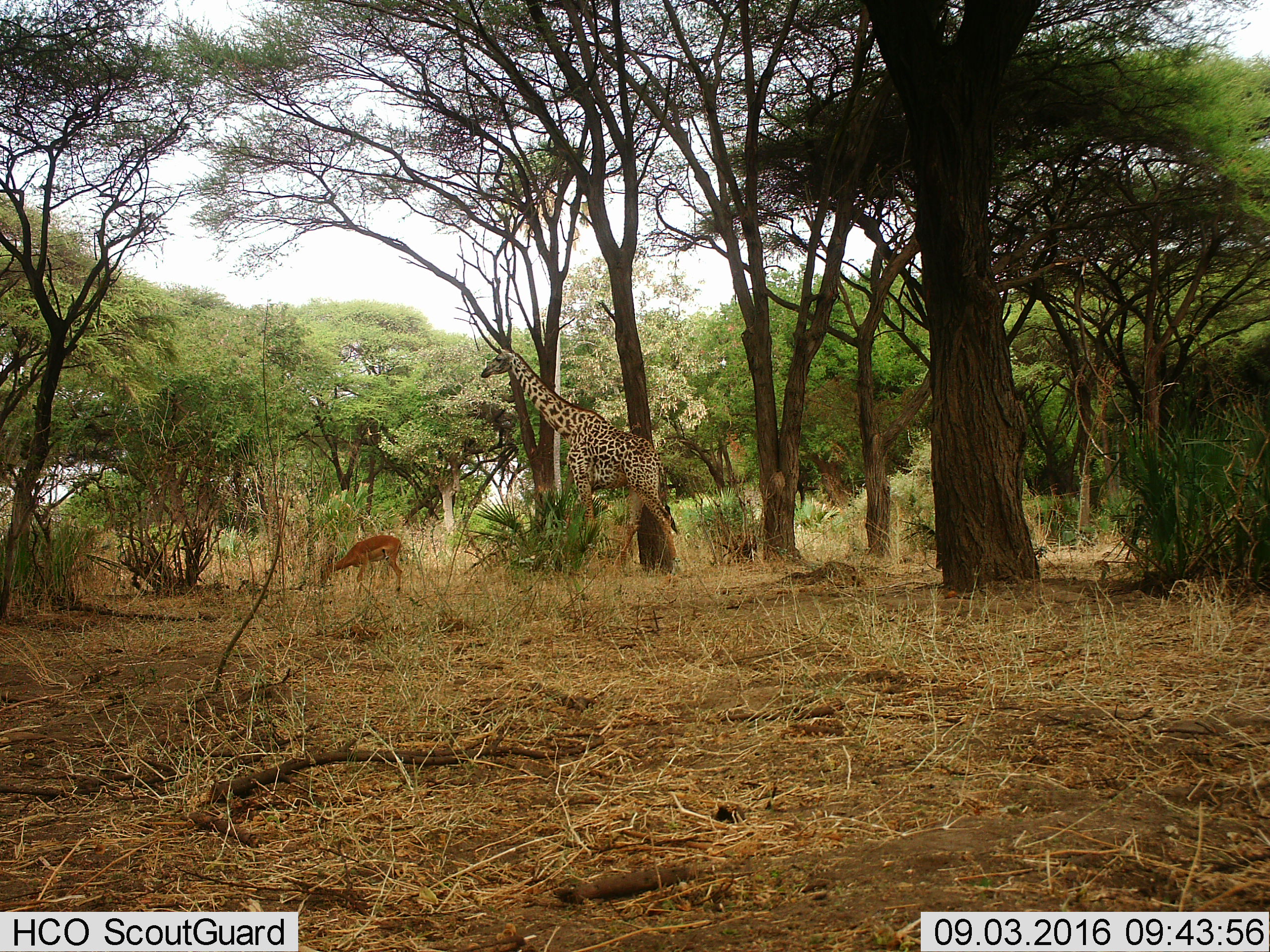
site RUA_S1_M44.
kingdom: Animalia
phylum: Chordata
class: Mammalia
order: Artiodactyla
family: Giraffidae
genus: Giraffa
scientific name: Giraffa camelopardalis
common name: giraffe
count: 1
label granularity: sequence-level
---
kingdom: Animalia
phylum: Chordata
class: Mammalia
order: Artiodactyla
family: Bovidae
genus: Aepyceros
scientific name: Aepyceros melampus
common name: impala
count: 1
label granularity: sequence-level